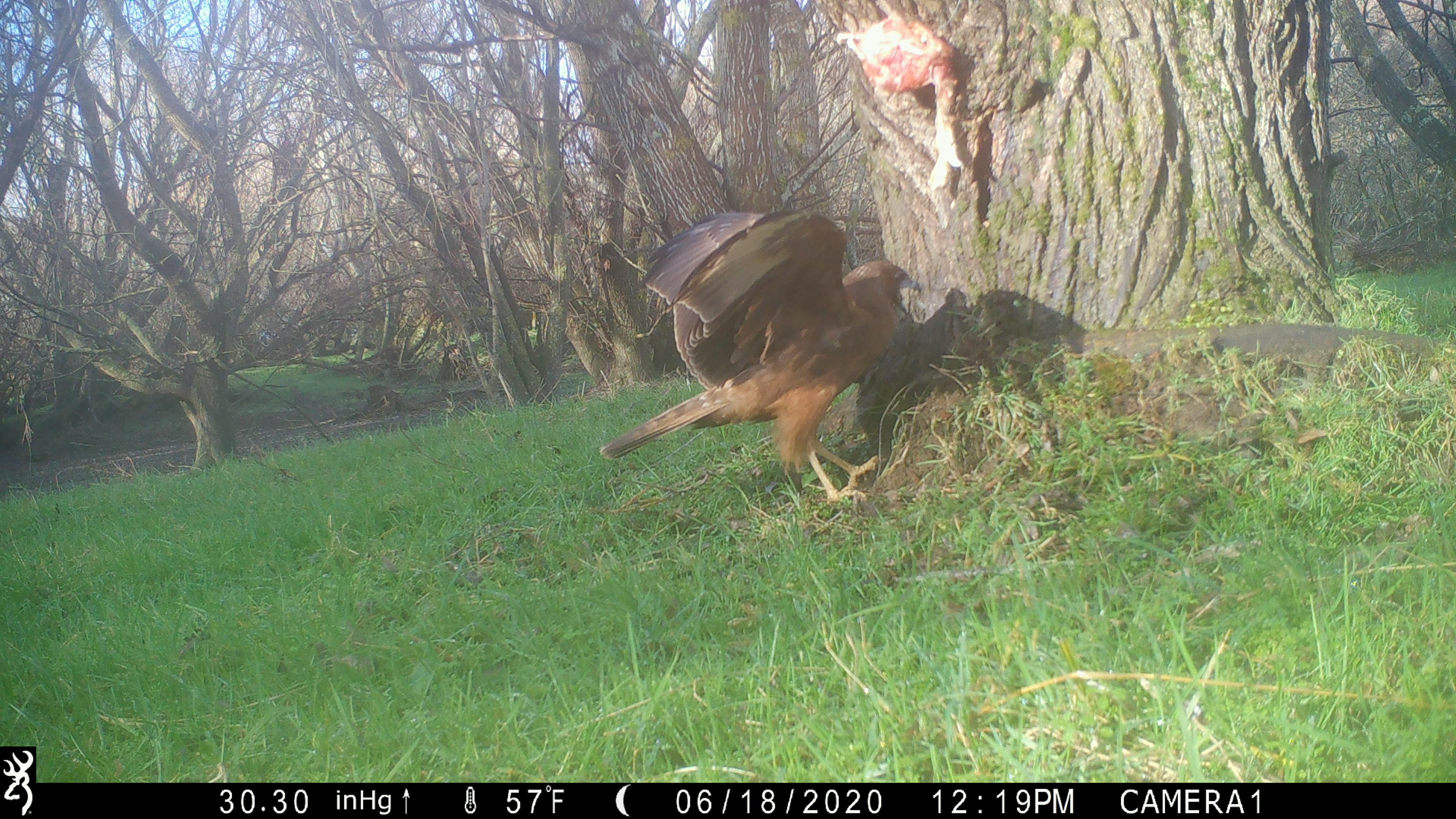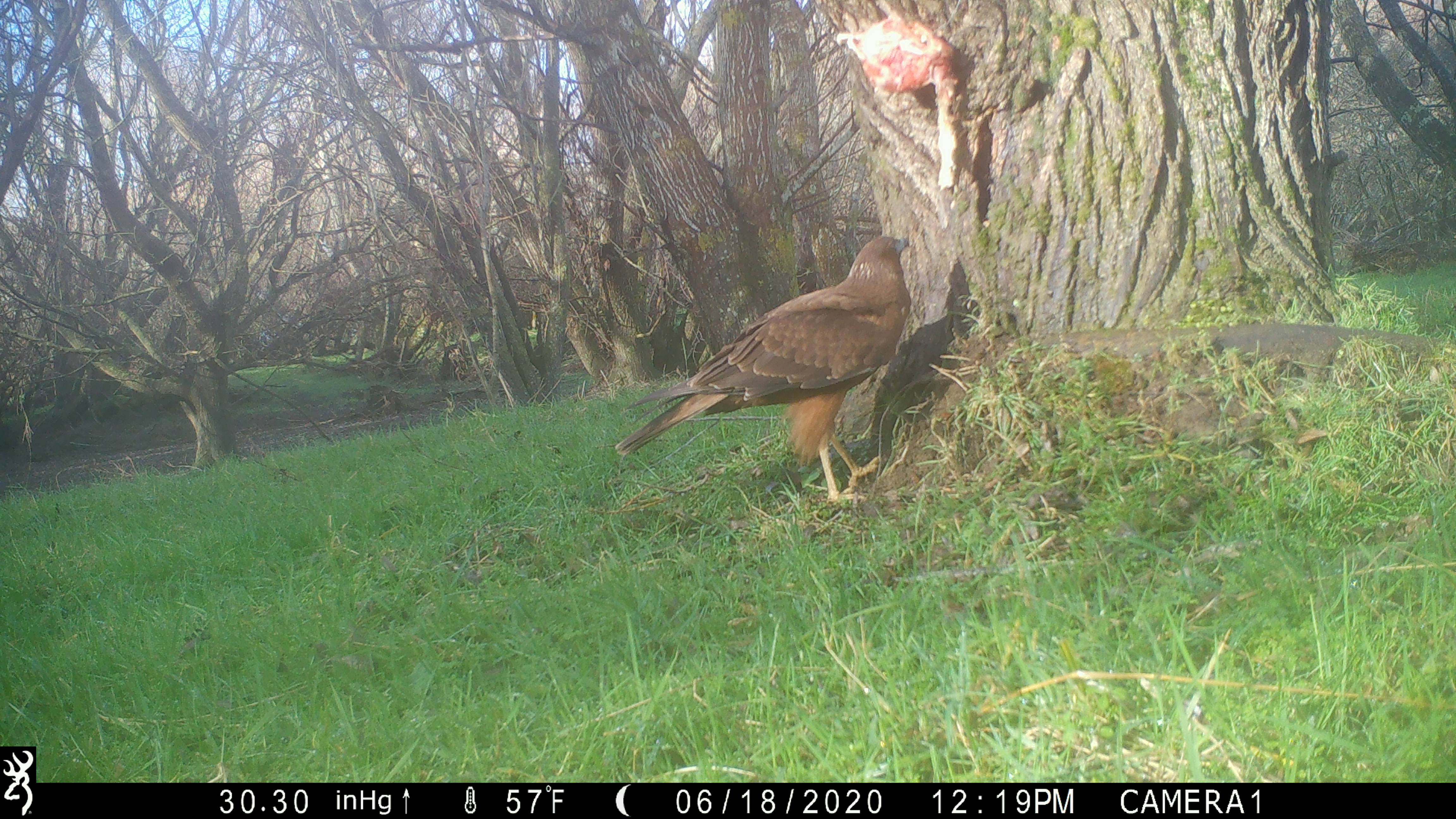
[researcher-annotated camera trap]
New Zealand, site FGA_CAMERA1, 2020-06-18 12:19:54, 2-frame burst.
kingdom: Animalia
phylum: Chordata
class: Aves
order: Accipitriformes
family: Accipitridae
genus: Circus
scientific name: Circus approximans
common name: swamp harrier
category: harrier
Harrier (swamp harrier) (Circus approximans).